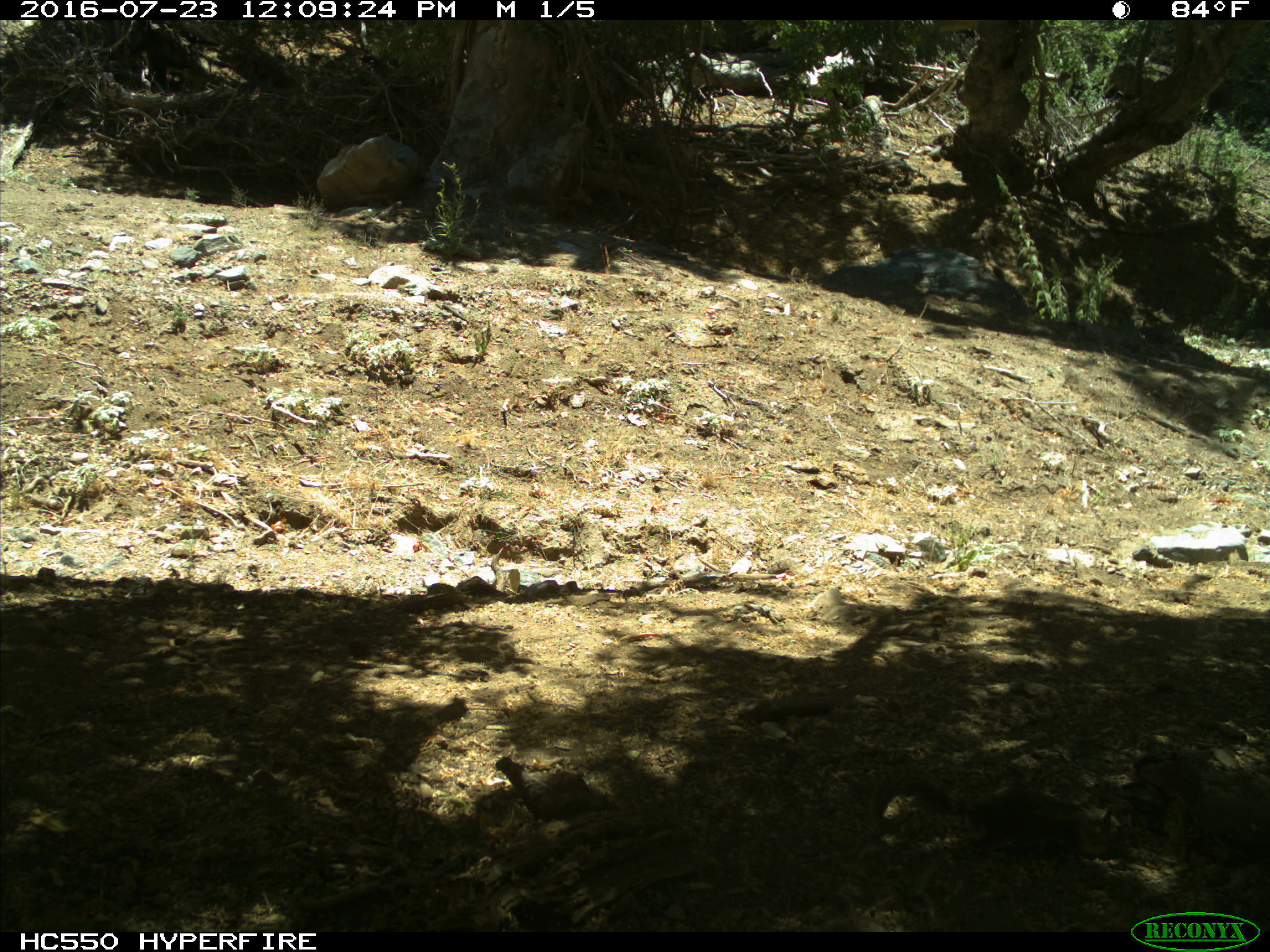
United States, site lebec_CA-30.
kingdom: Animalia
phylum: Chordata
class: Mammalia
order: Rodentia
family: Sciuridae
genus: Otospermophilus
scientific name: Otospermophilus beecheyi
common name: california ground squirrel